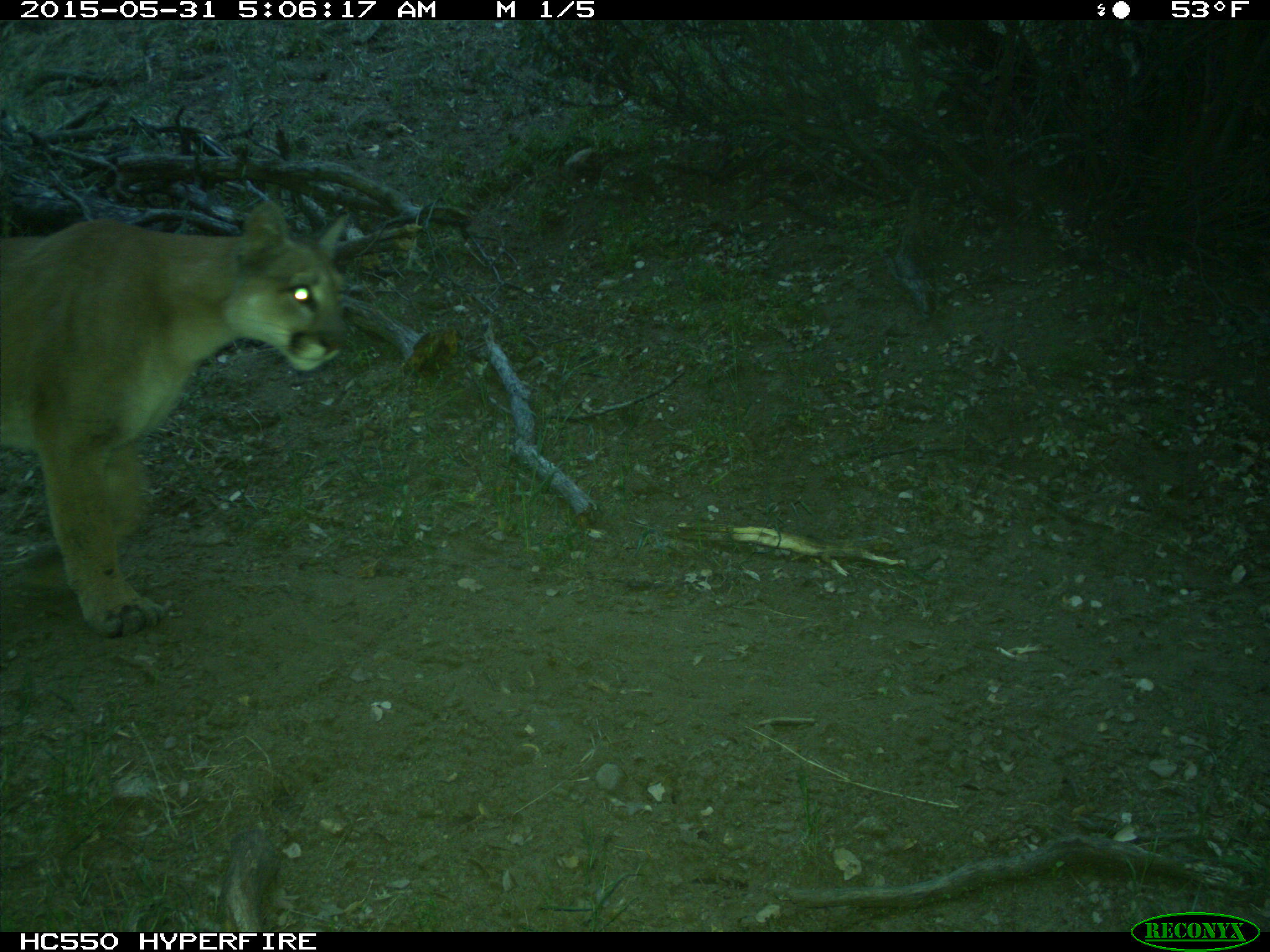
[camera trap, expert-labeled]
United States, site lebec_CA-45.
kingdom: Animalia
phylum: Chordata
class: Mammalia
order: Carnivora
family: Felidae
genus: Puma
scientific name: Puma concolor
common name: mountain lion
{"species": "Puma concolor (mountain lion)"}